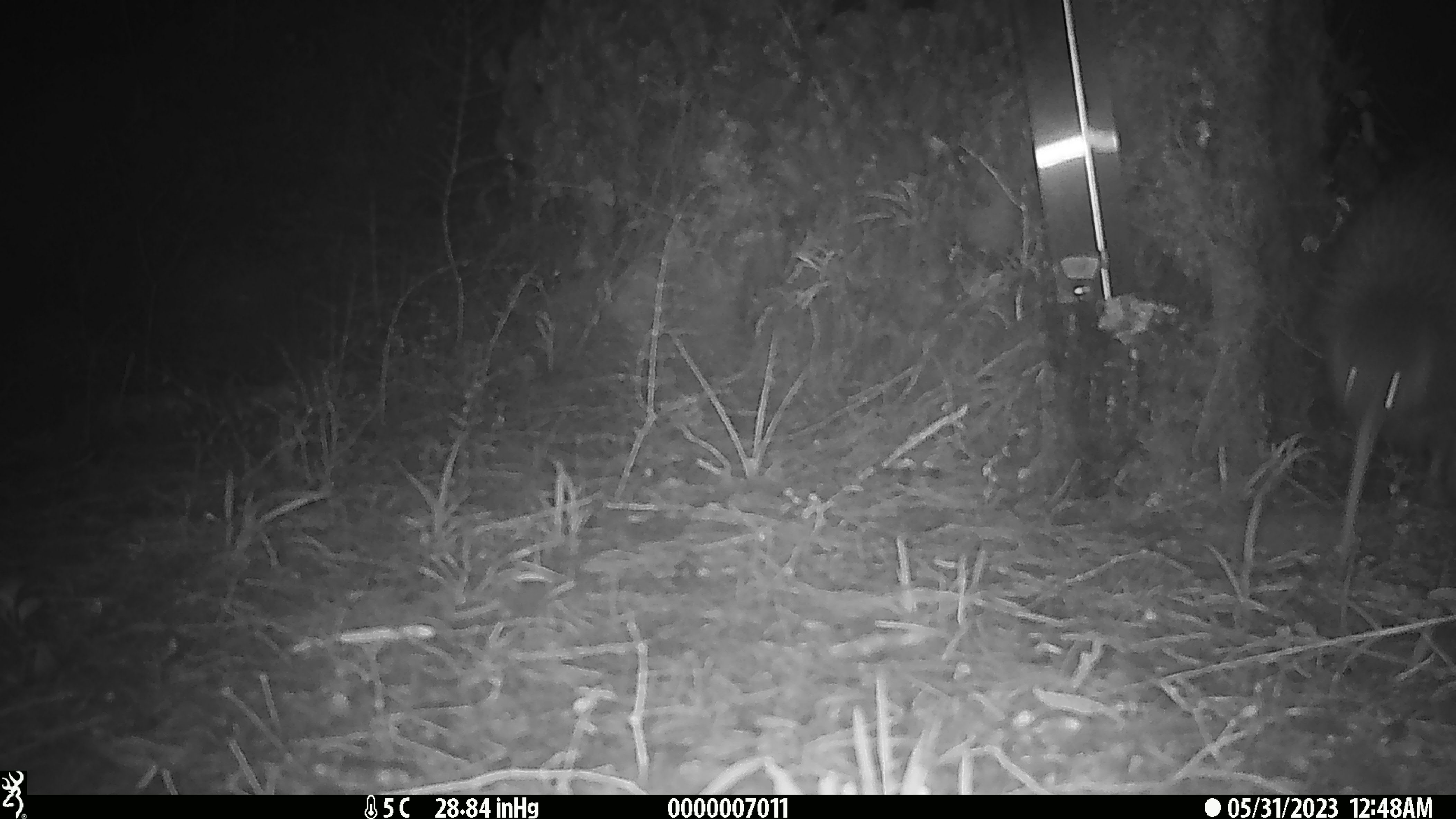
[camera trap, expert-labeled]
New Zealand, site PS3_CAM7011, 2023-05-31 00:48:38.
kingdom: Animalia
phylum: Chordata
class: Aves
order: Apterygiformes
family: Apterygidae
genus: Apteryx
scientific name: Apteryx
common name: kiwi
Kiwi (Apteryx).